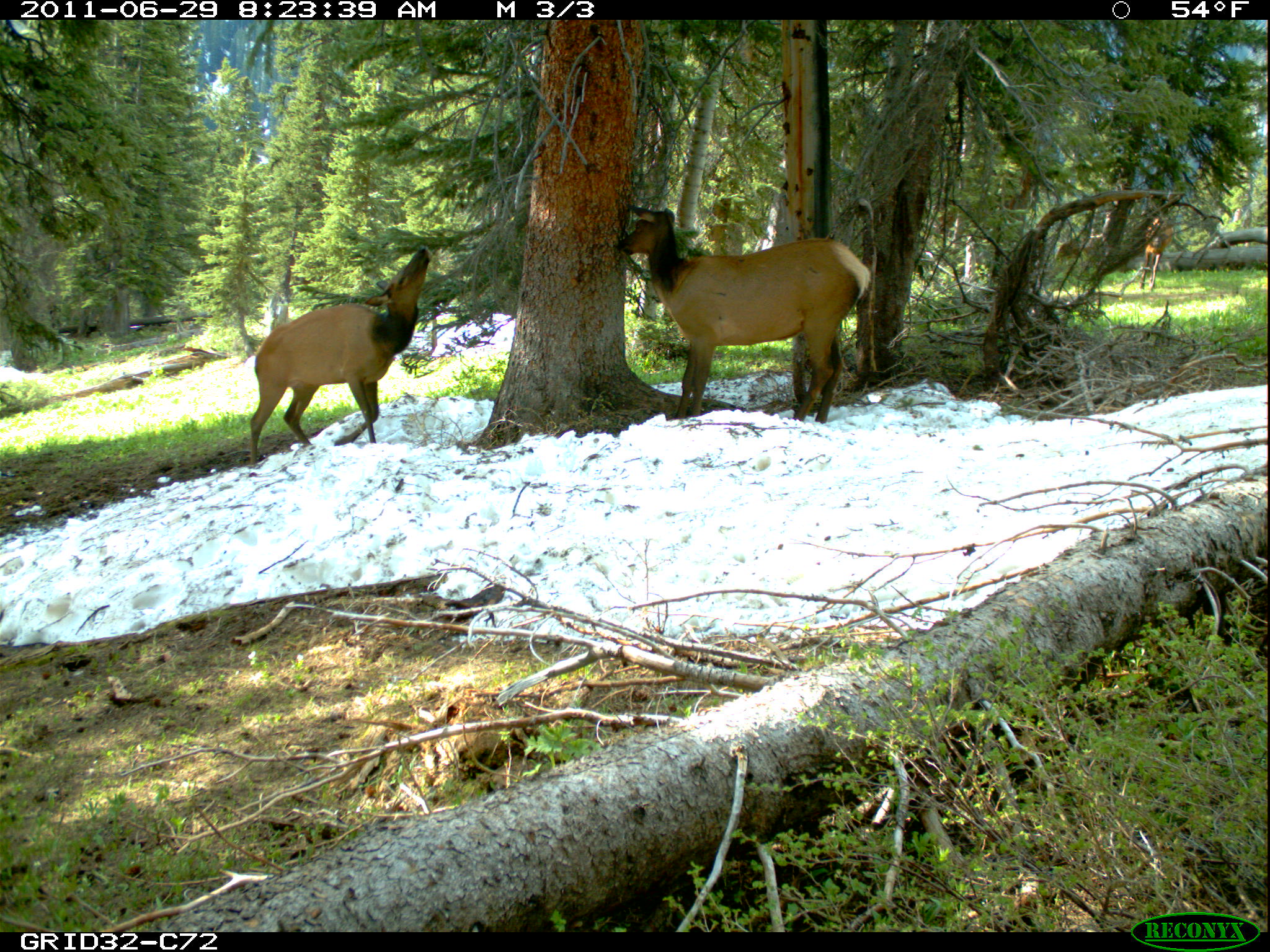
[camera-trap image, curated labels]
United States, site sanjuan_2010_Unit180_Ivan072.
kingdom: Animalia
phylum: Chordata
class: Mammalia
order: Artiodactyla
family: Cervidae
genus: Cervus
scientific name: Cervus elaphus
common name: red deer